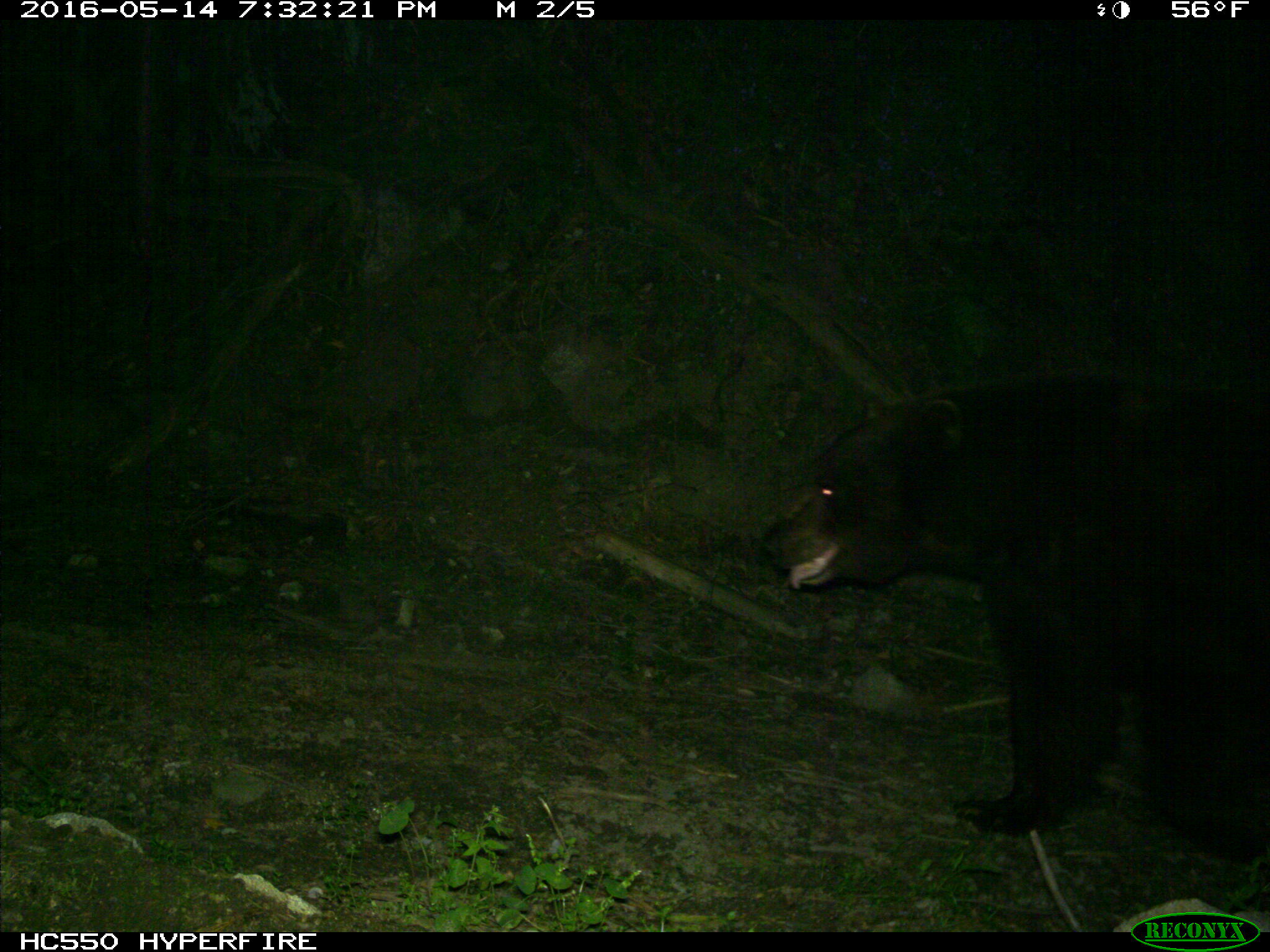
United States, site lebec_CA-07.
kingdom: Animalia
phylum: Chordata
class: Mammalia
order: Carnivora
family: Ursidae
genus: Ursus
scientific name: Ursus americanus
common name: american black bear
Ursus americanus (american black bear).